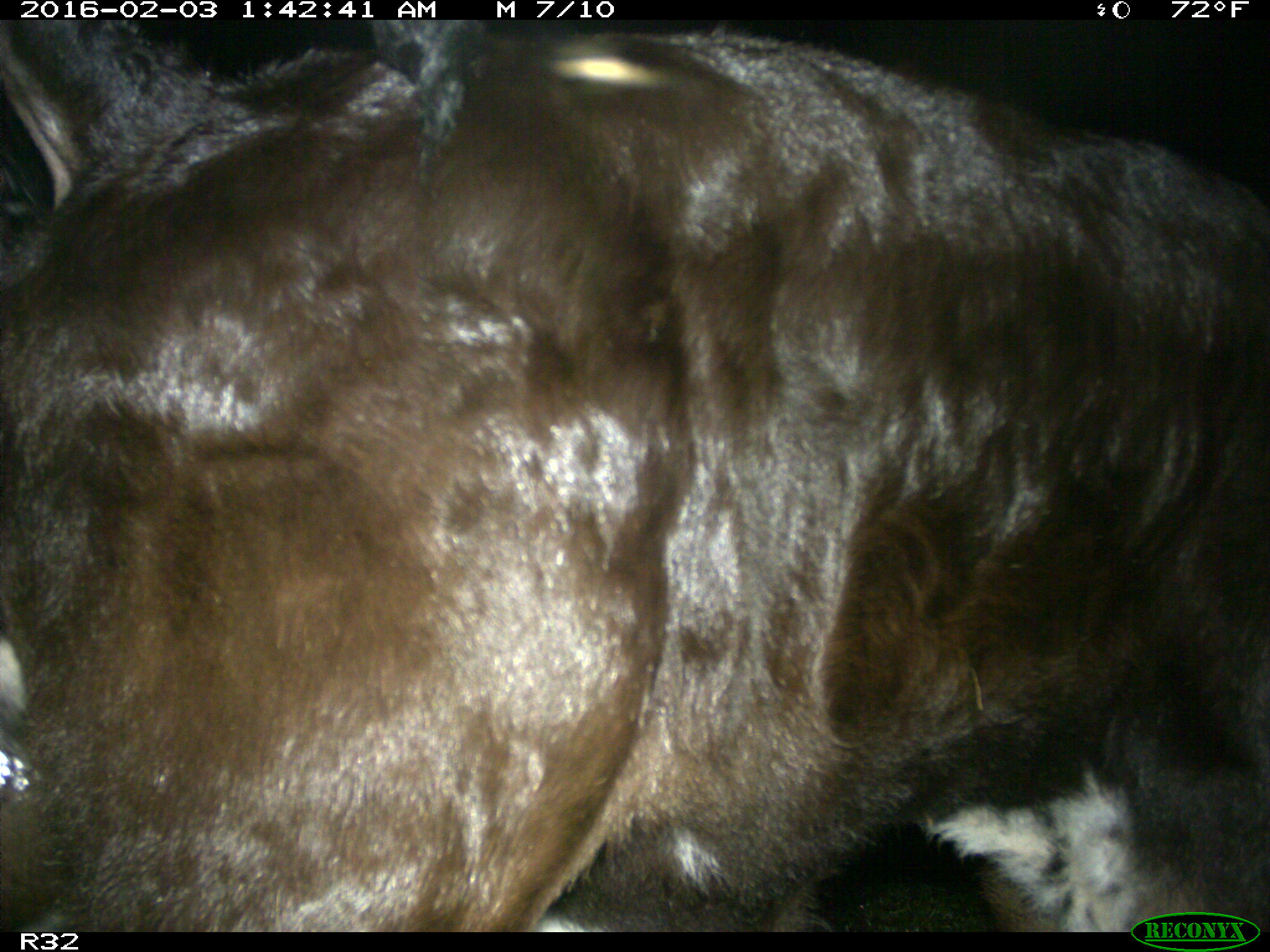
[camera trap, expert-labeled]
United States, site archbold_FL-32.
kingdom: Animalia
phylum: Chordata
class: Mammalia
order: Artiodactyla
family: Bovidae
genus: Bos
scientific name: Bos taurus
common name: domestic cow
Bos taurus (domestic cow).